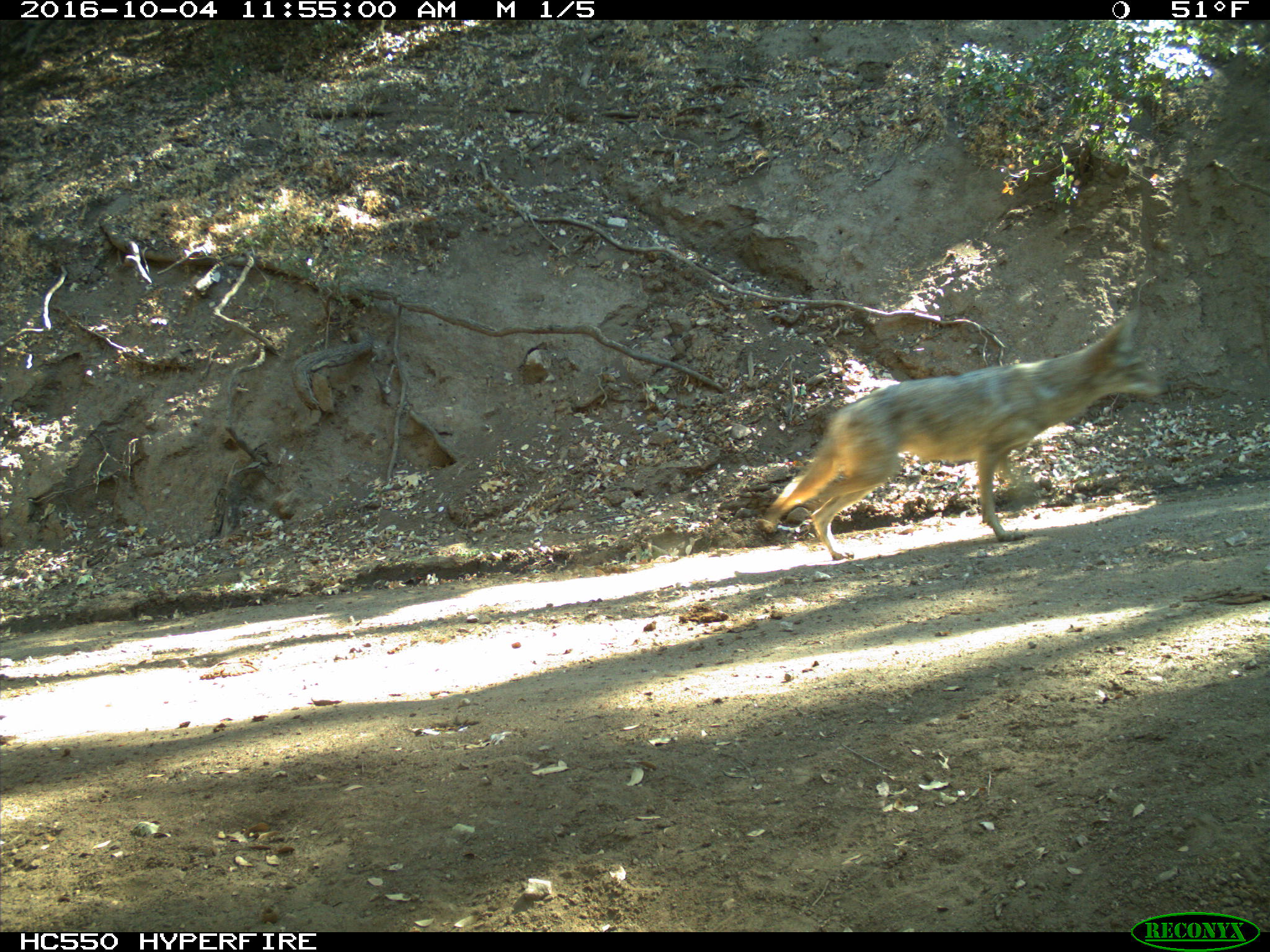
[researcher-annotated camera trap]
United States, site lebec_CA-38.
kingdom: Animalia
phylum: Chordata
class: Mammalia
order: Carnivora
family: Canidae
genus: Canis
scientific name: Canis latrans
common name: coyote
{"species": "Canis latrans (coyote)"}